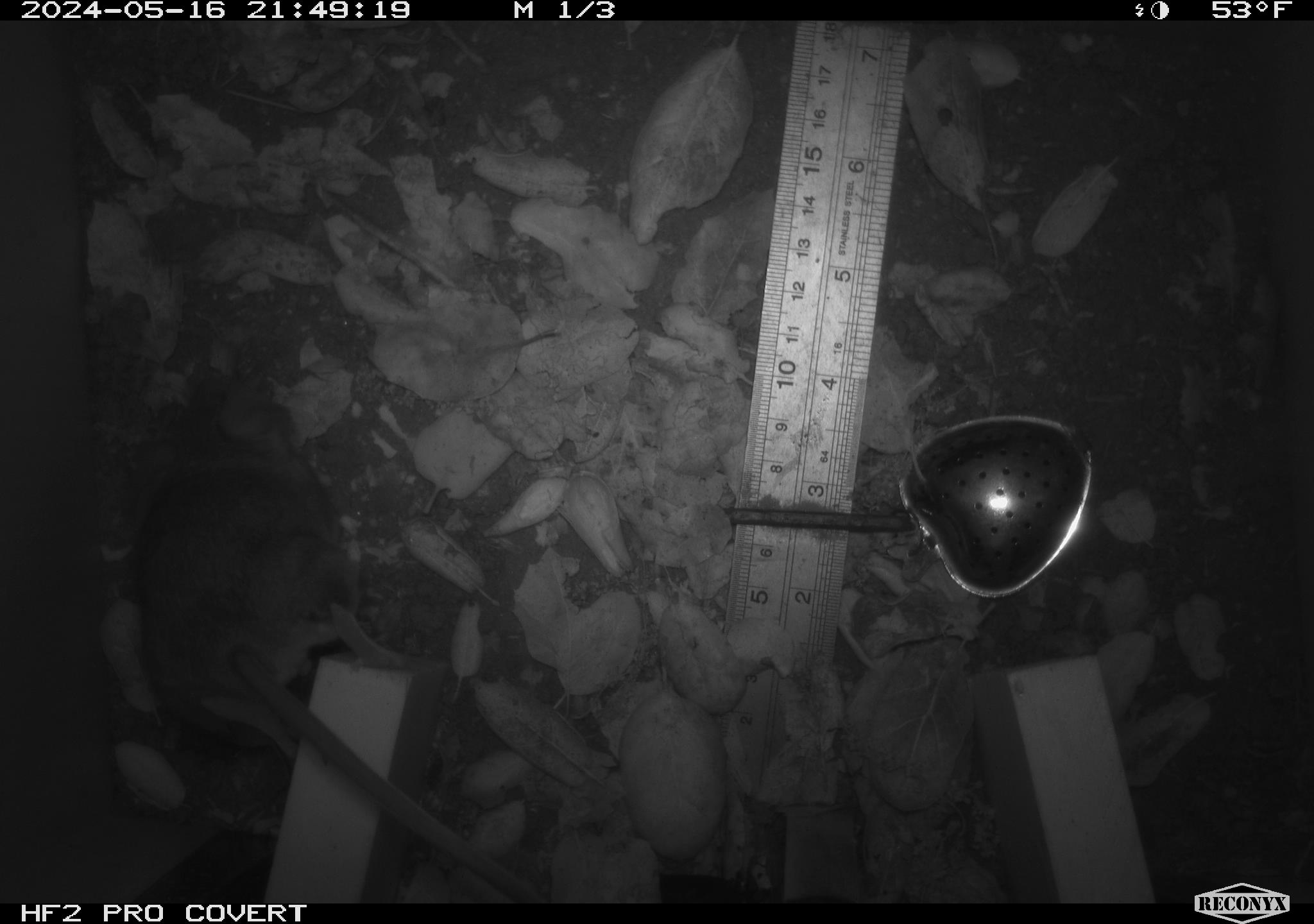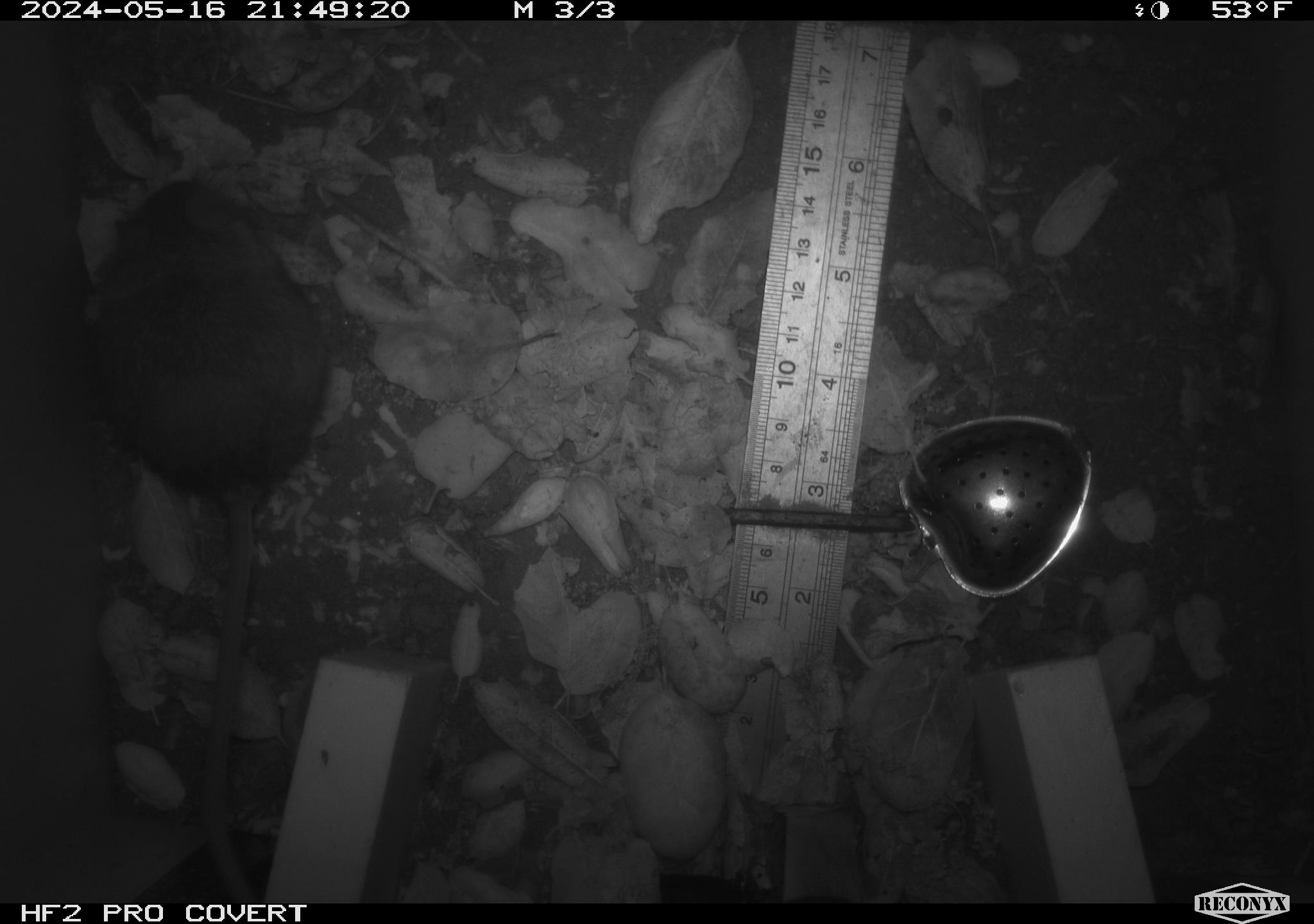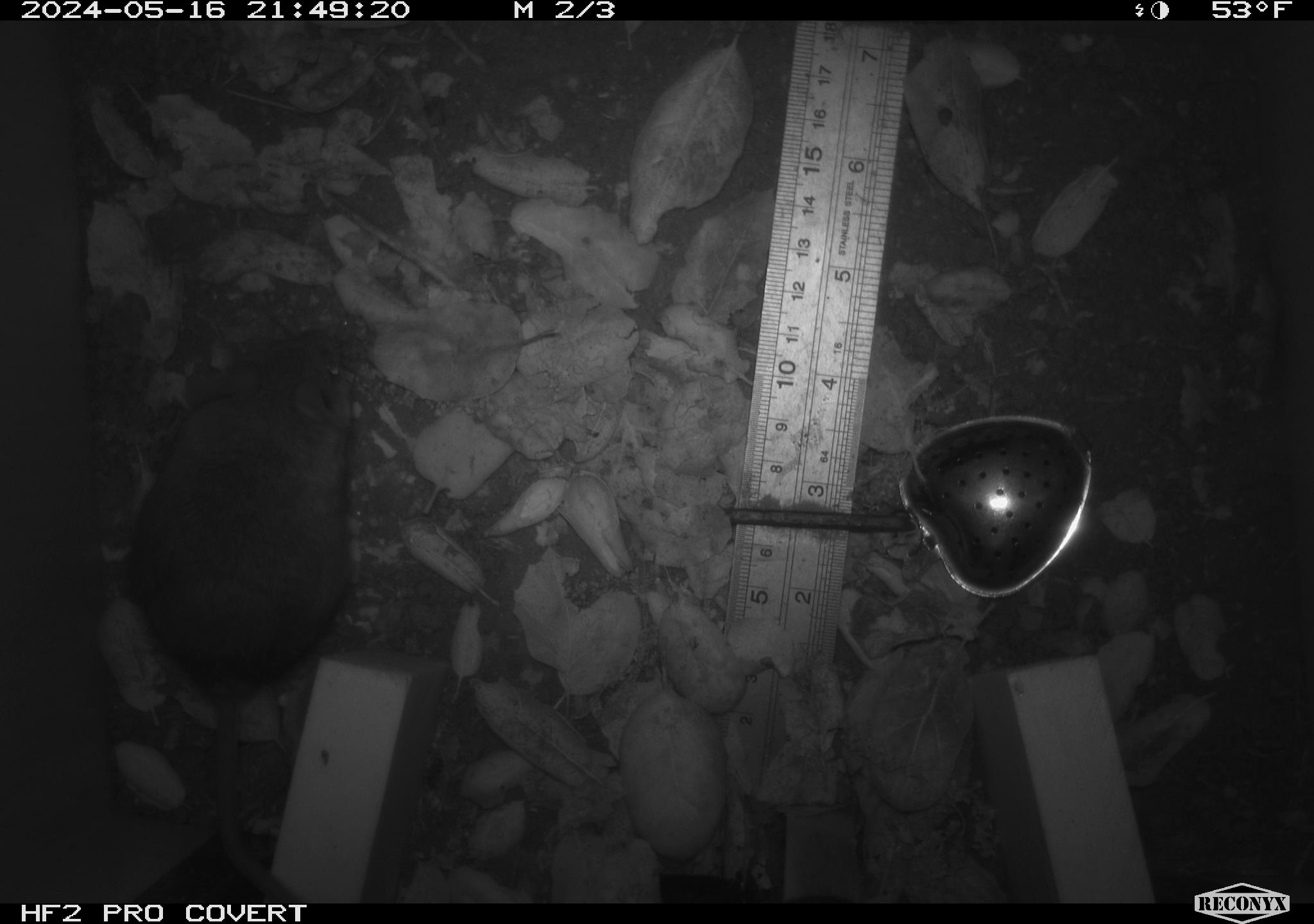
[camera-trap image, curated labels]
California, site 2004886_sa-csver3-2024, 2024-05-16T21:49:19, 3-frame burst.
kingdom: Animalia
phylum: Chordata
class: Mammalia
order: Rodentia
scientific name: Rodentia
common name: rodent